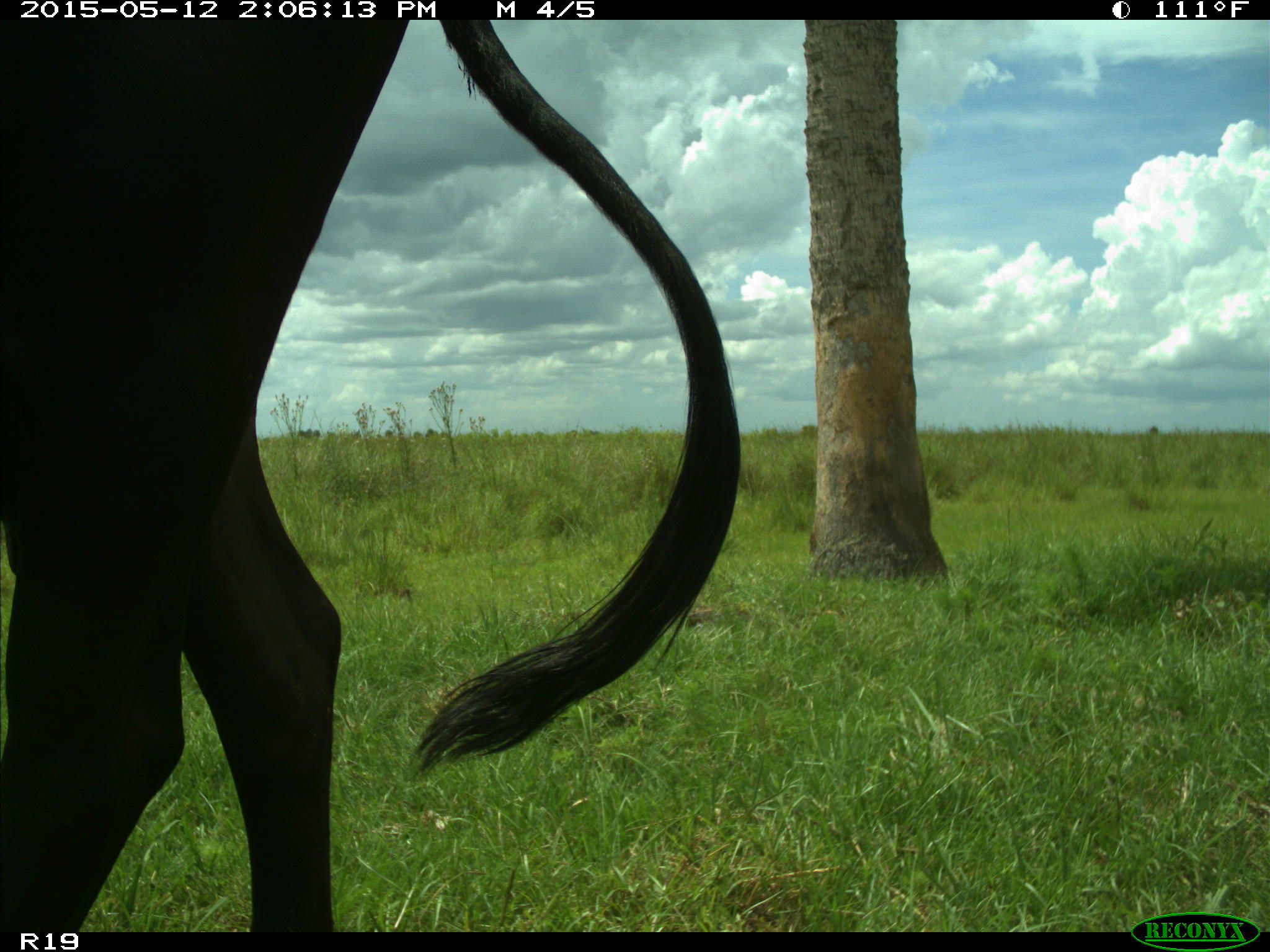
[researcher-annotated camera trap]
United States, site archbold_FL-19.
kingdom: Animalia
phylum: Chordata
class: Mammalia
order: Artiodactyla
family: Bovidae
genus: Bos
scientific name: Bos taurus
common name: domestic cow